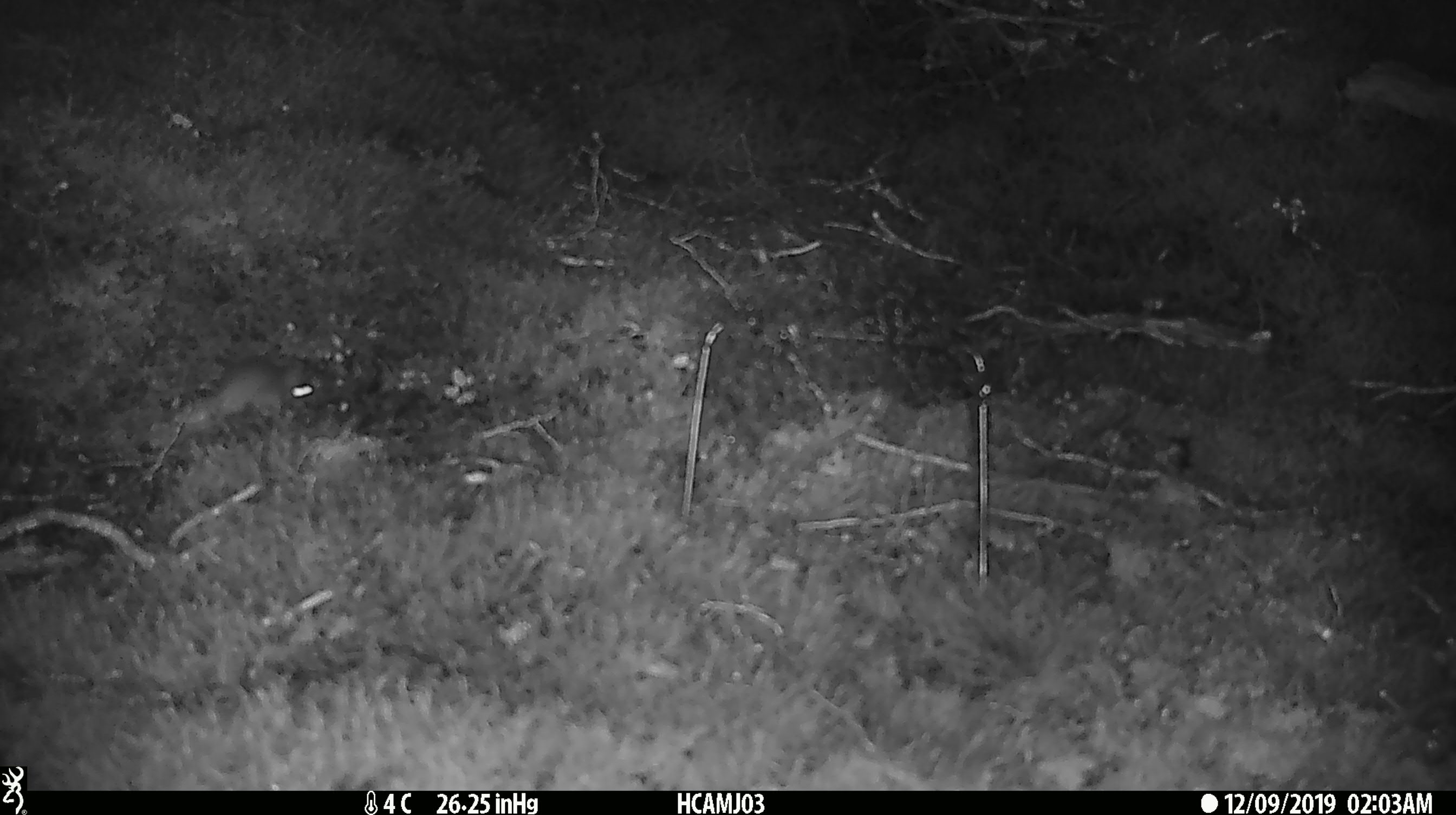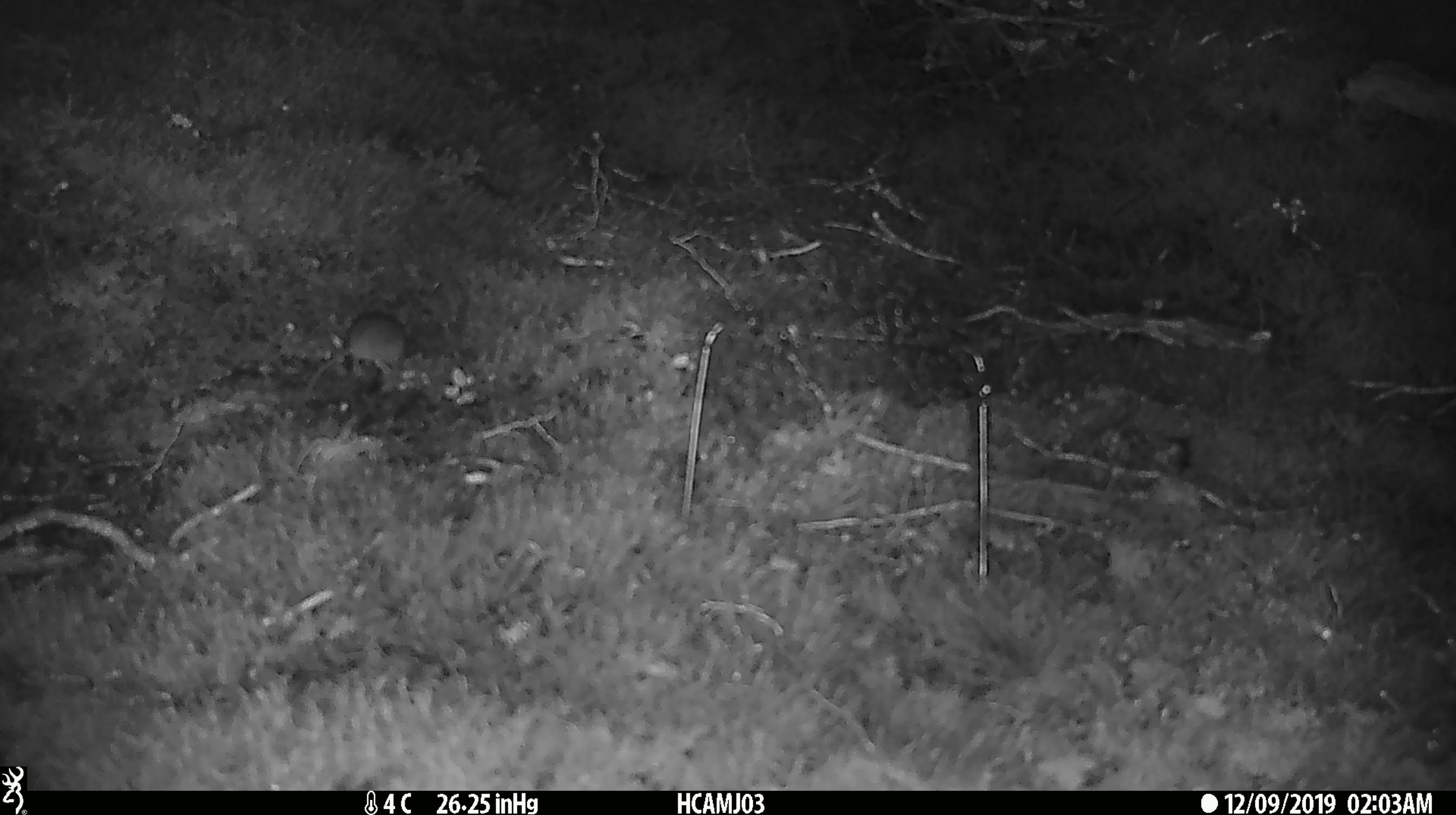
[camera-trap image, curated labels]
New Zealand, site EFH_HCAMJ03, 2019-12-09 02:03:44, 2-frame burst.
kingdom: Animalia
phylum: Chordata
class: Mammalia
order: Rodentia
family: Muridae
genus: Mus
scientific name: Mus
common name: mouse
Mouse (Mus).